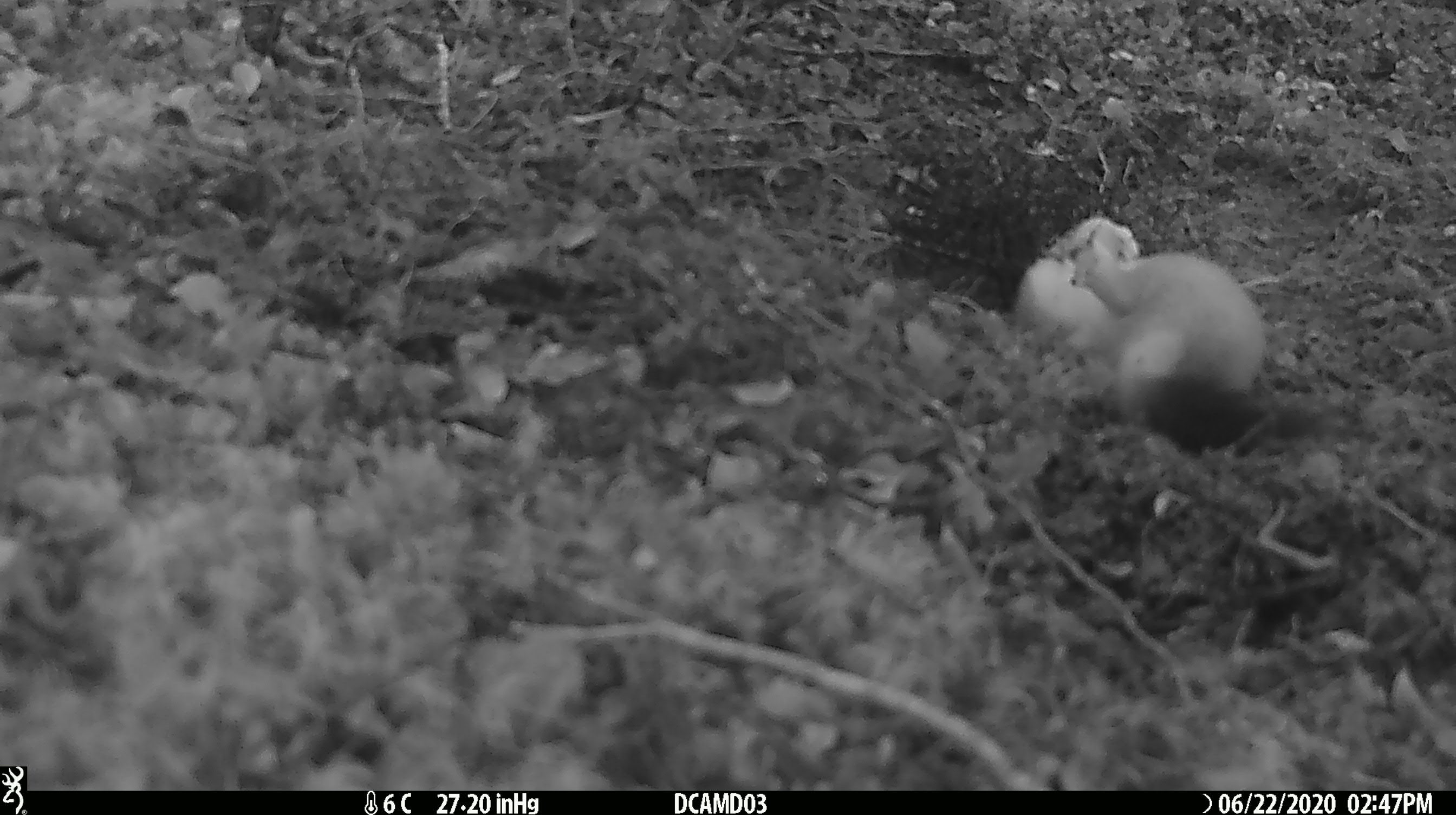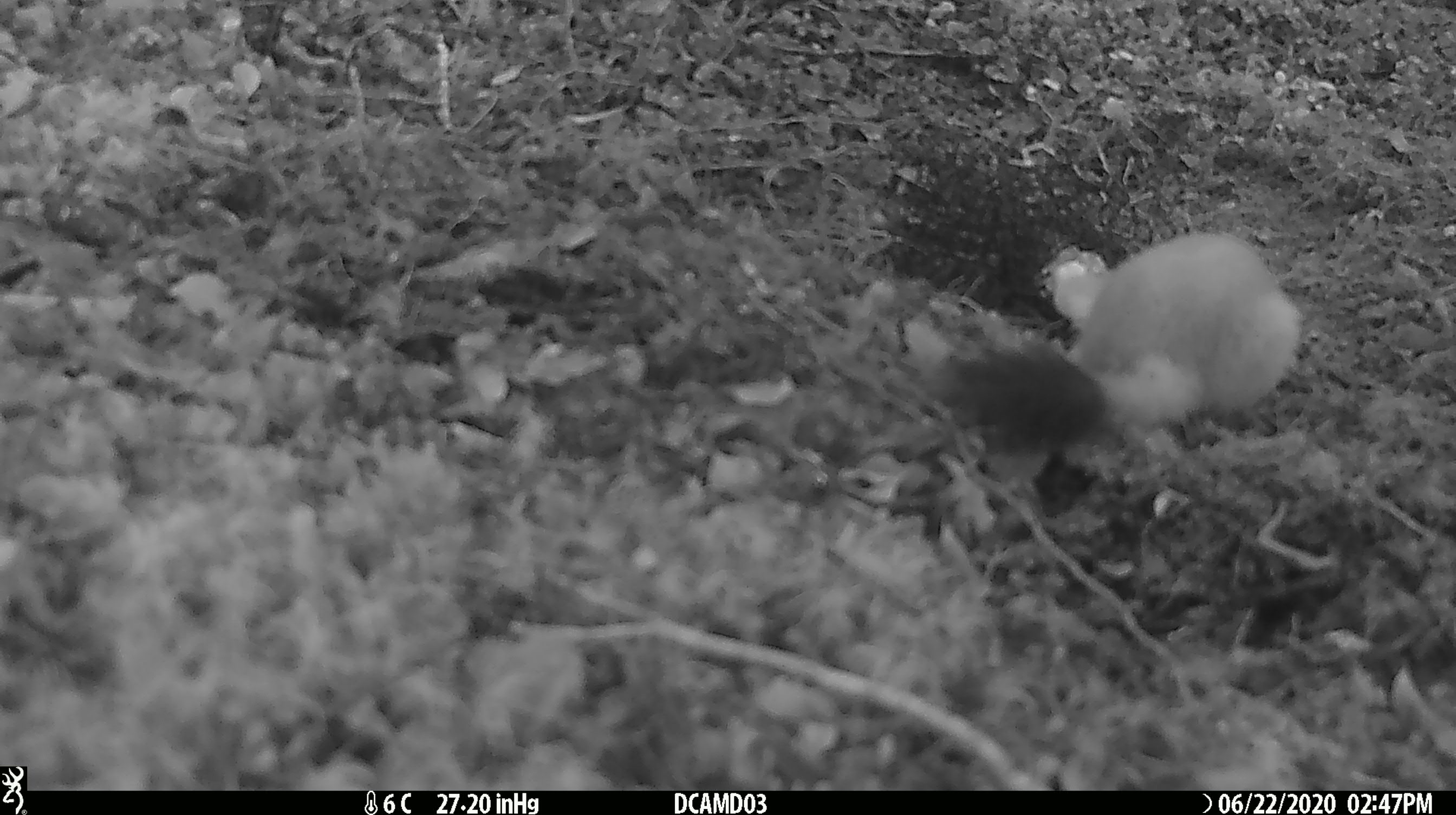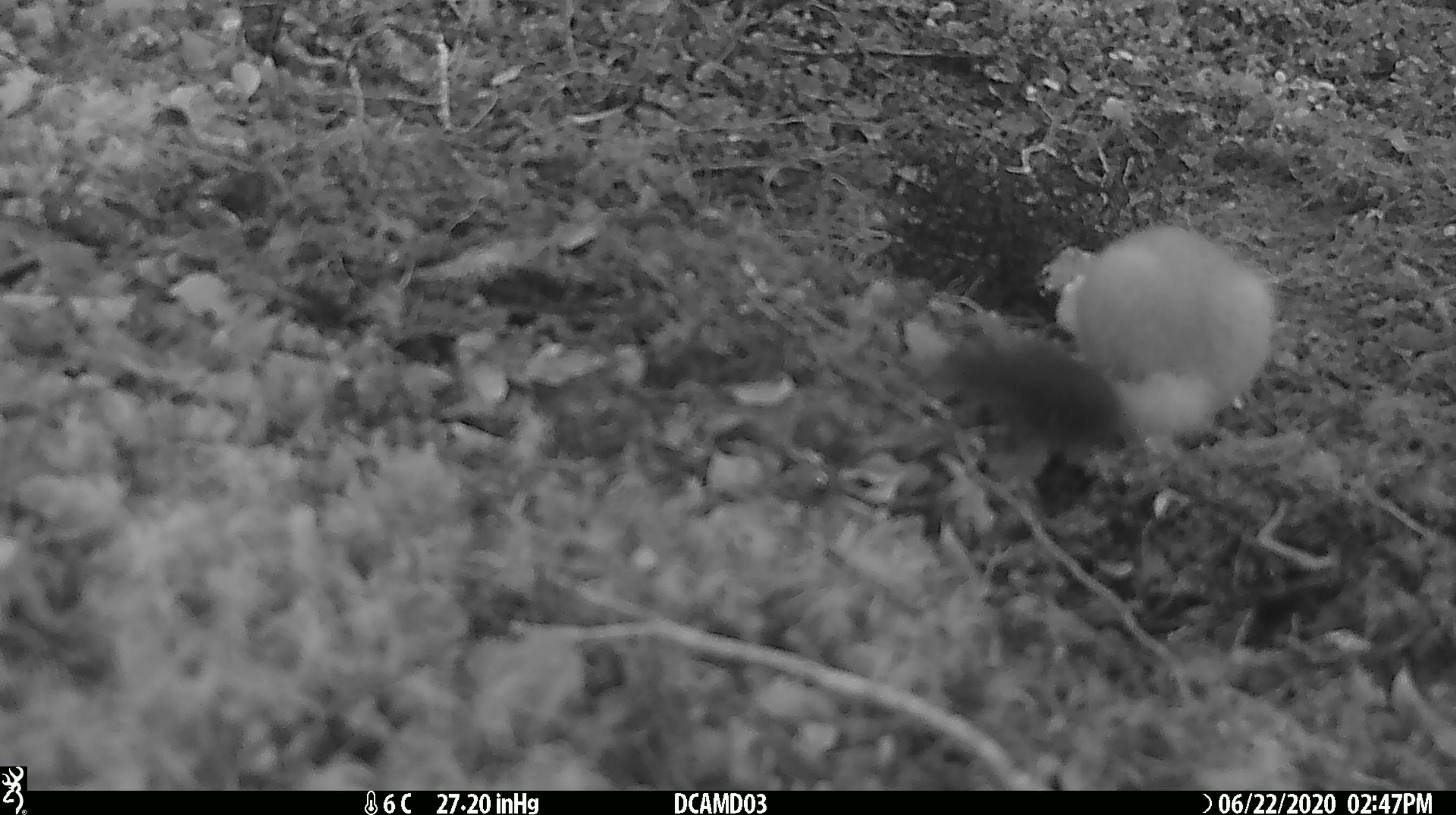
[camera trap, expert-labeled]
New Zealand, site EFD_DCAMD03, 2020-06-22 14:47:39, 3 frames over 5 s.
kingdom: Animalia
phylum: Chordata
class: Mammalia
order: Carnivora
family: Mustelidae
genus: Mustela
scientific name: Mustela erminea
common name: stoat